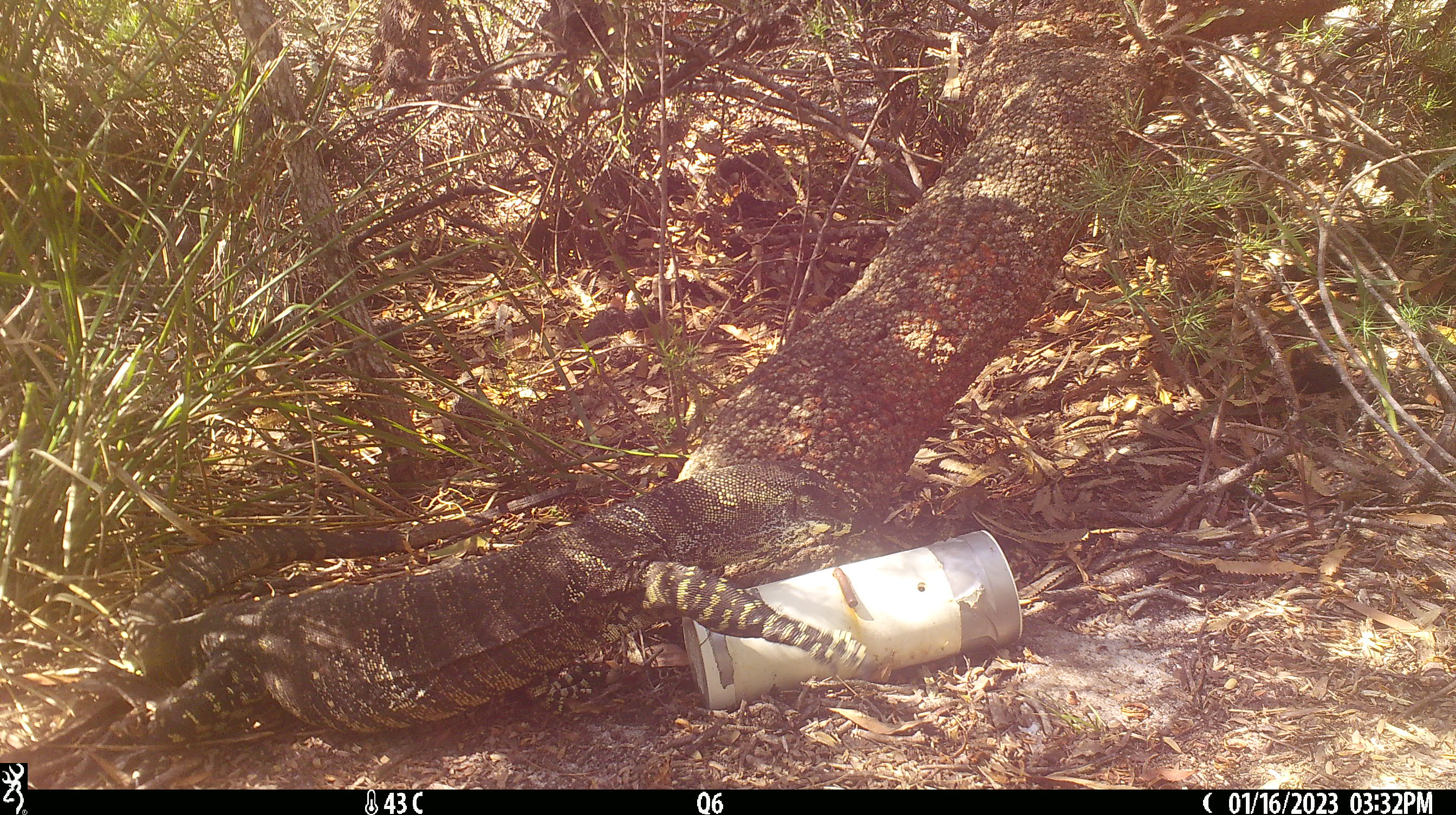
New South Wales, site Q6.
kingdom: Animalia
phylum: Chordata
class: Reptilia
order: Squamata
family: Varanidae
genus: Varanus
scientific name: Varanus varius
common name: lace monitor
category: goanna